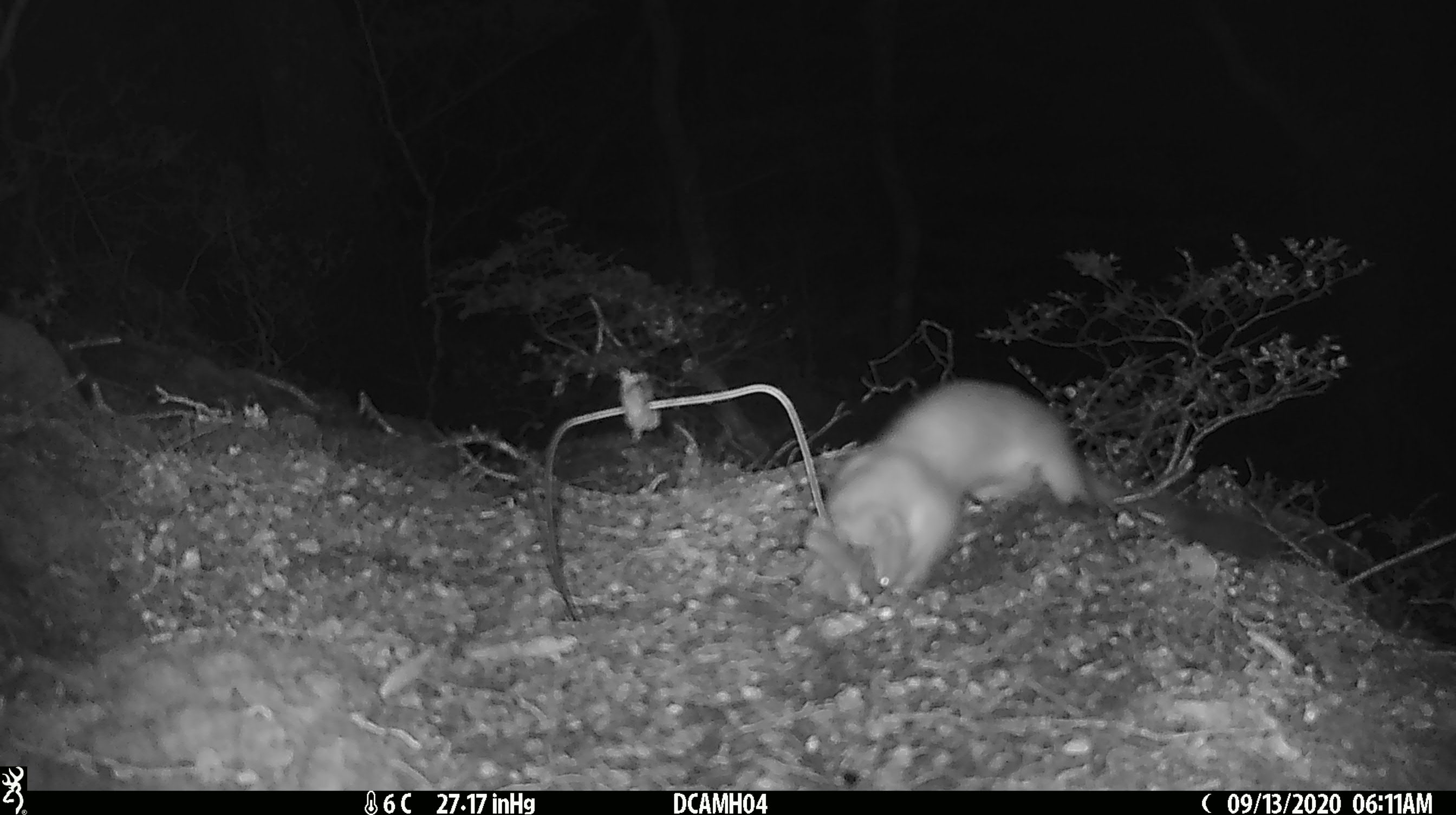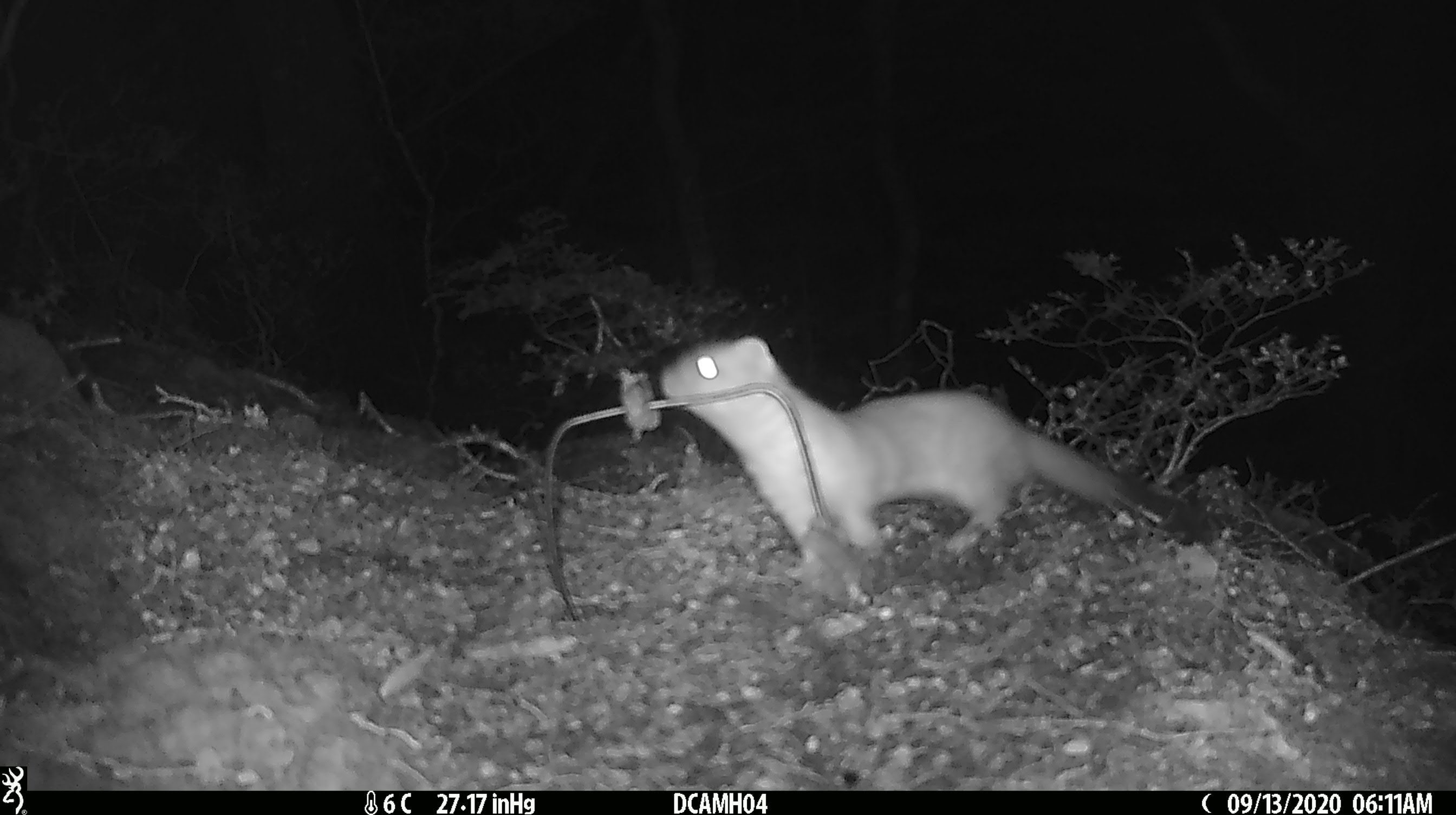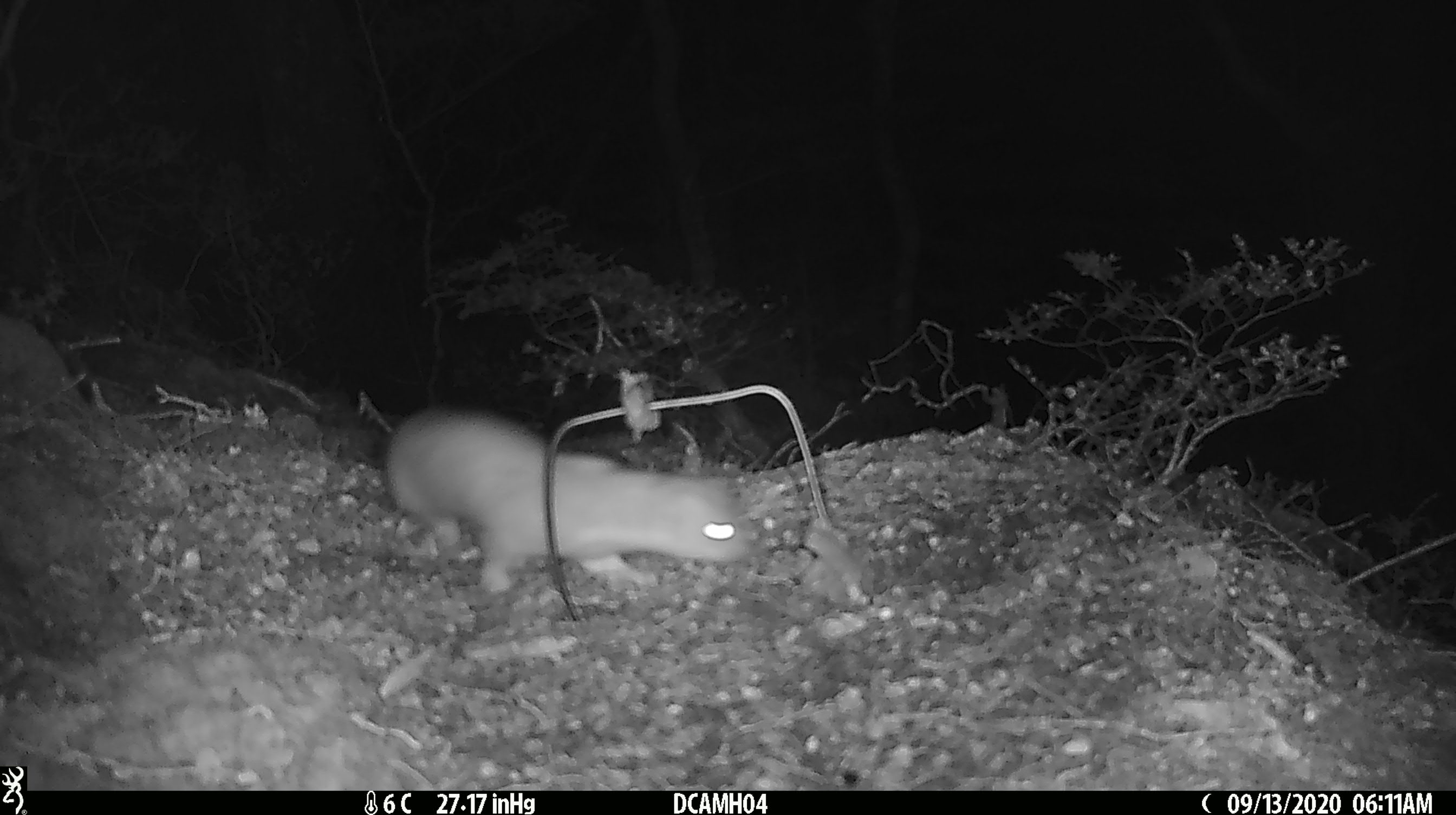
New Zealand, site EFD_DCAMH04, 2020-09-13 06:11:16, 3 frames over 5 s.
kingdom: Animalia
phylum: Chordata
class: Mammalia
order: Carnivora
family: Mustelidae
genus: Mustela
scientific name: Mustela erminea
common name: stoat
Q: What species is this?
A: Stoat (Mustela erminea).